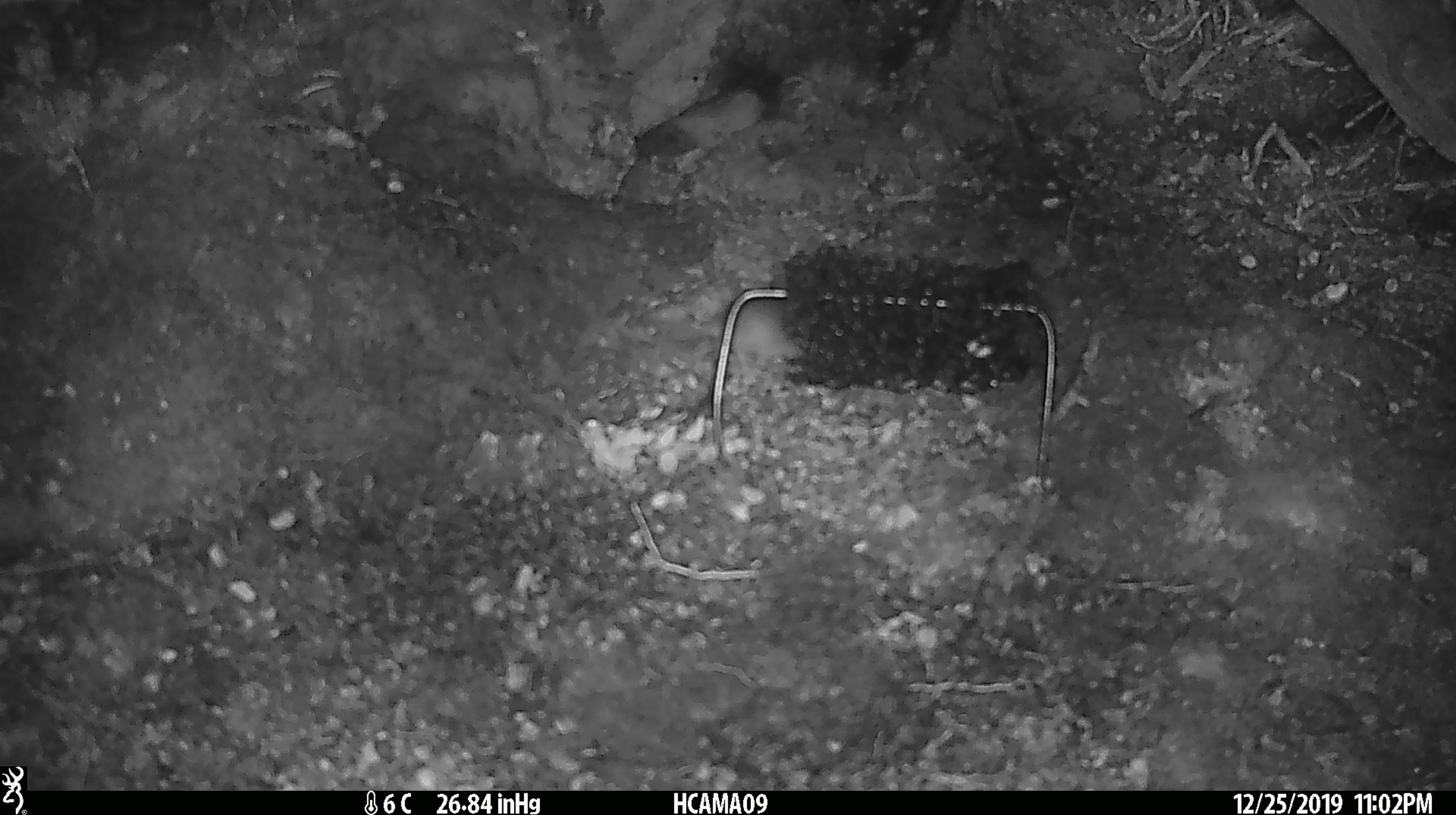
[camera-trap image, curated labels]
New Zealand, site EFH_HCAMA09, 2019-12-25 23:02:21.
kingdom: Animalia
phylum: Chordata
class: Mammalia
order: Rodentia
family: Muridae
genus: Mus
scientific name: Mus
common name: mouse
Mouse (Mus).